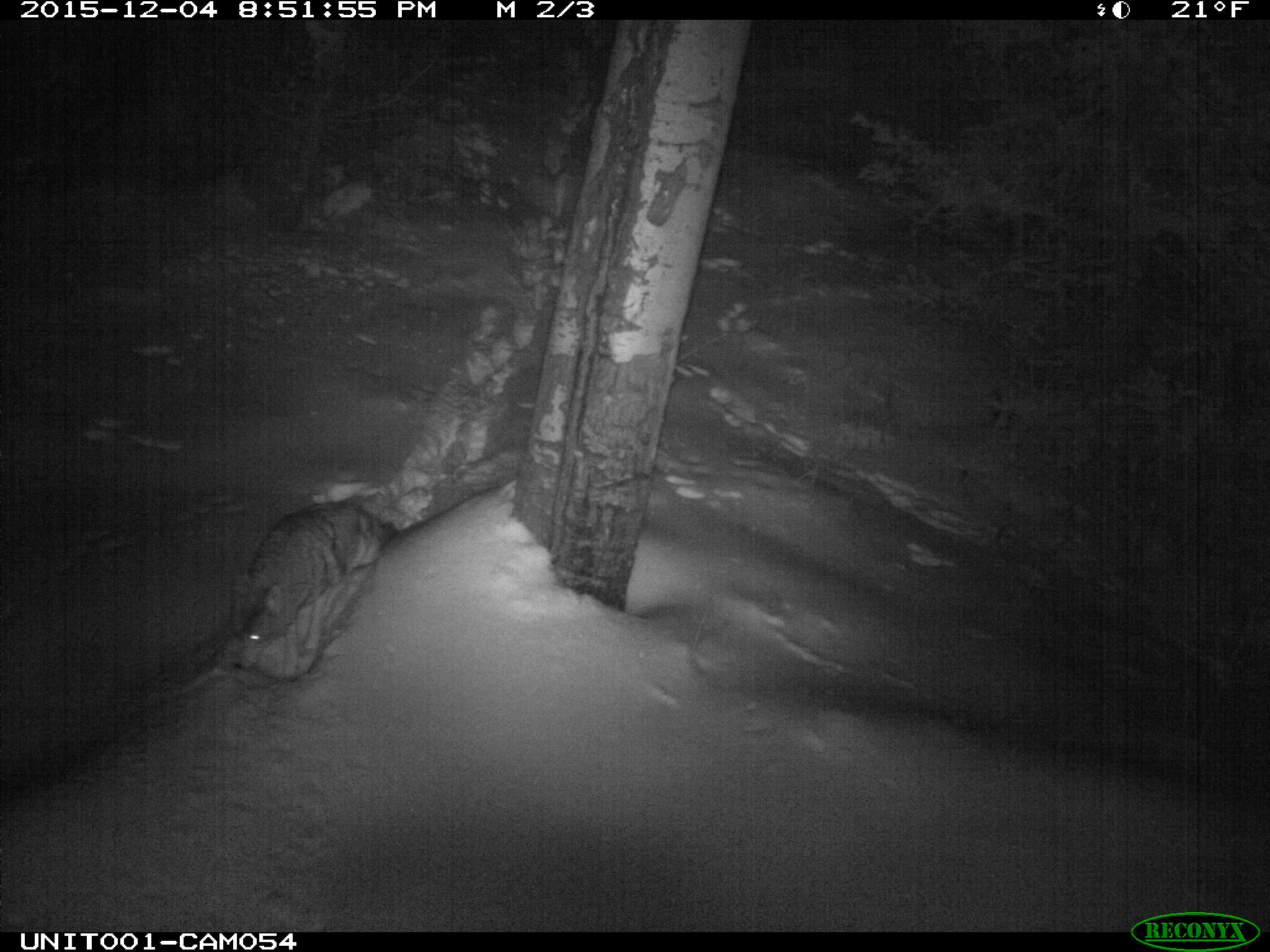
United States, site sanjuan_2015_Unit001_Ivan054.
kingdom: Animalia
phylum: Chordata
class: Mammalia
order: Carnivora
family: Canidae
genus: Canis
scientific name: Canis latrans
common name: coyote